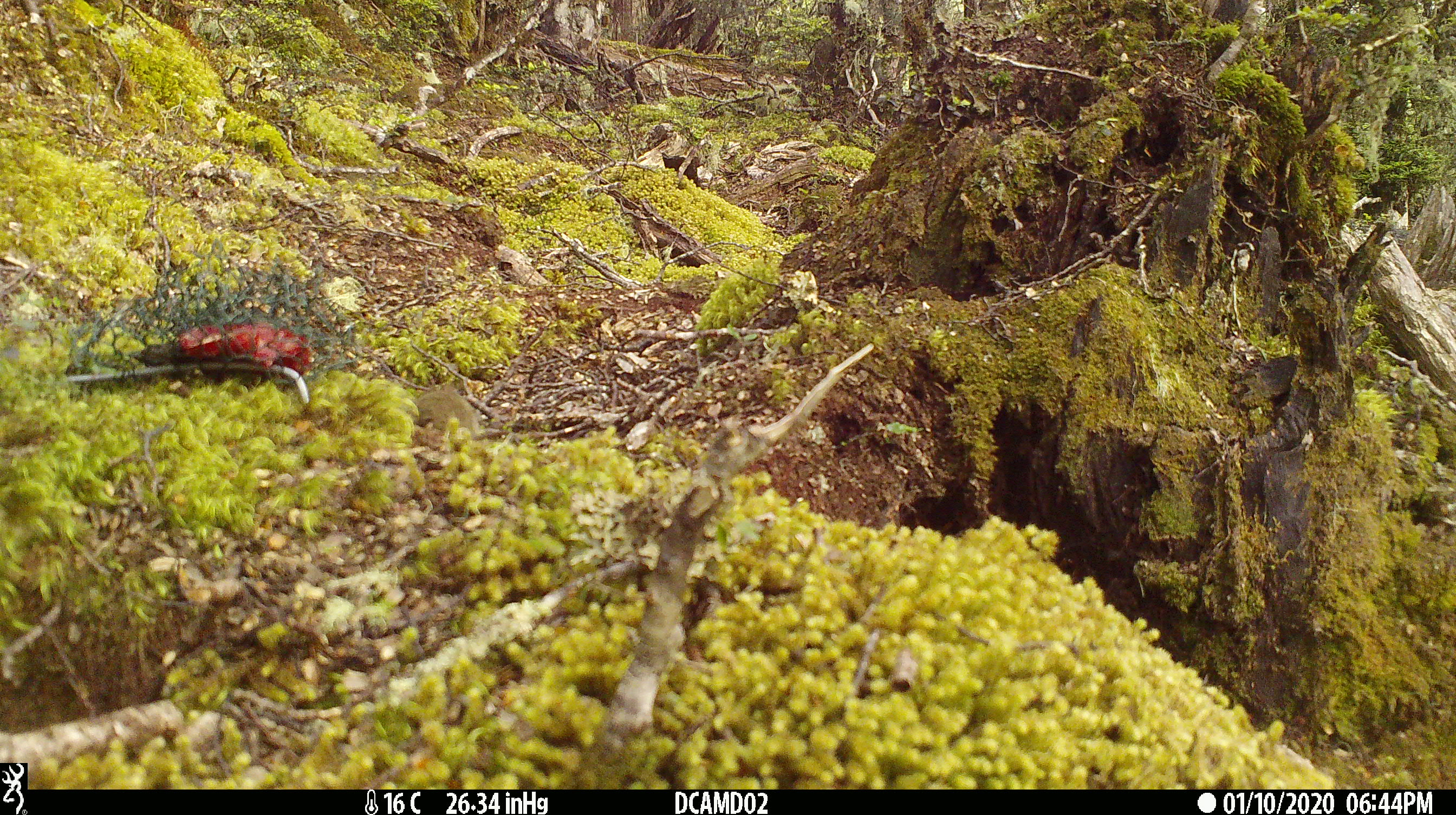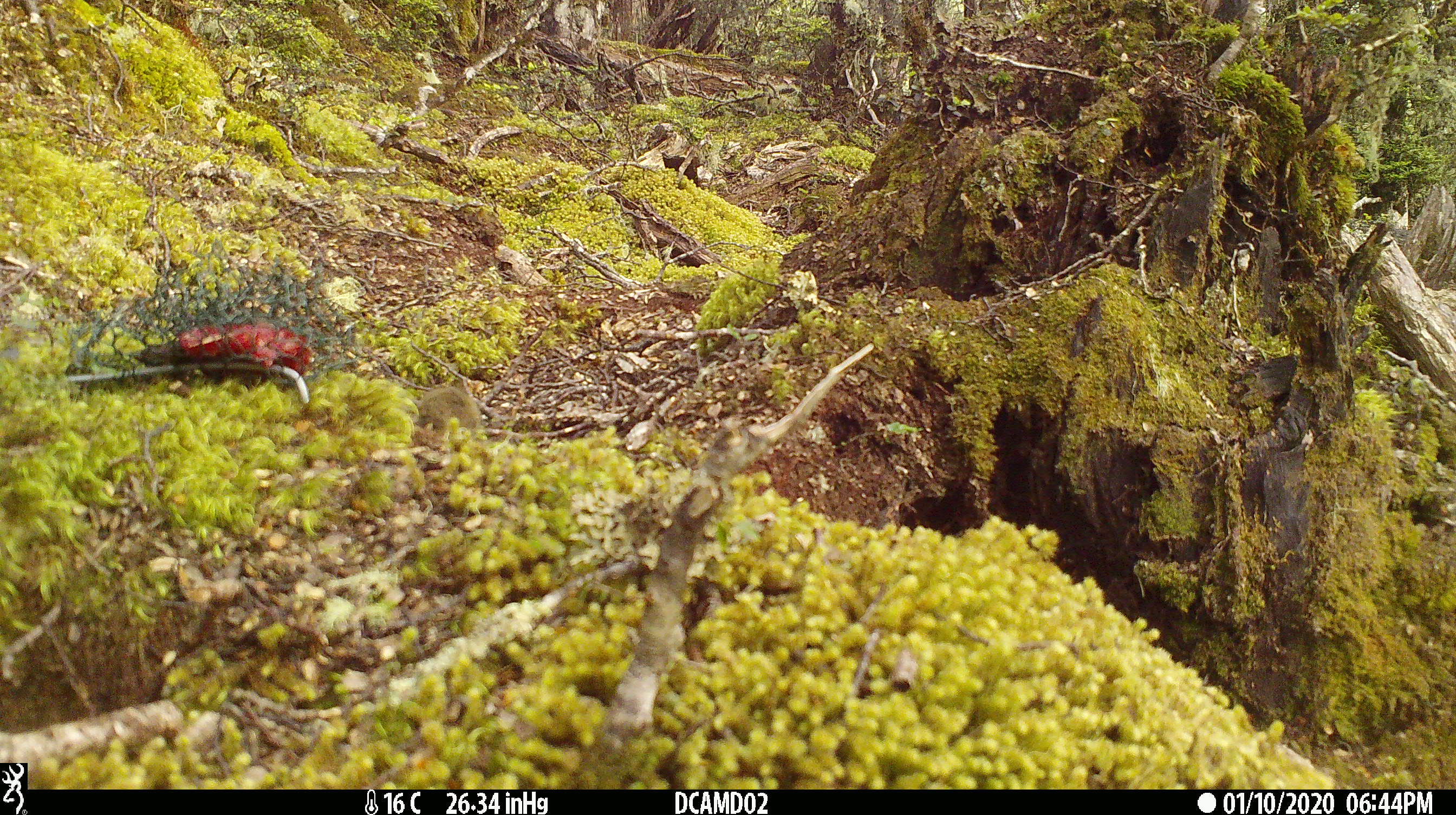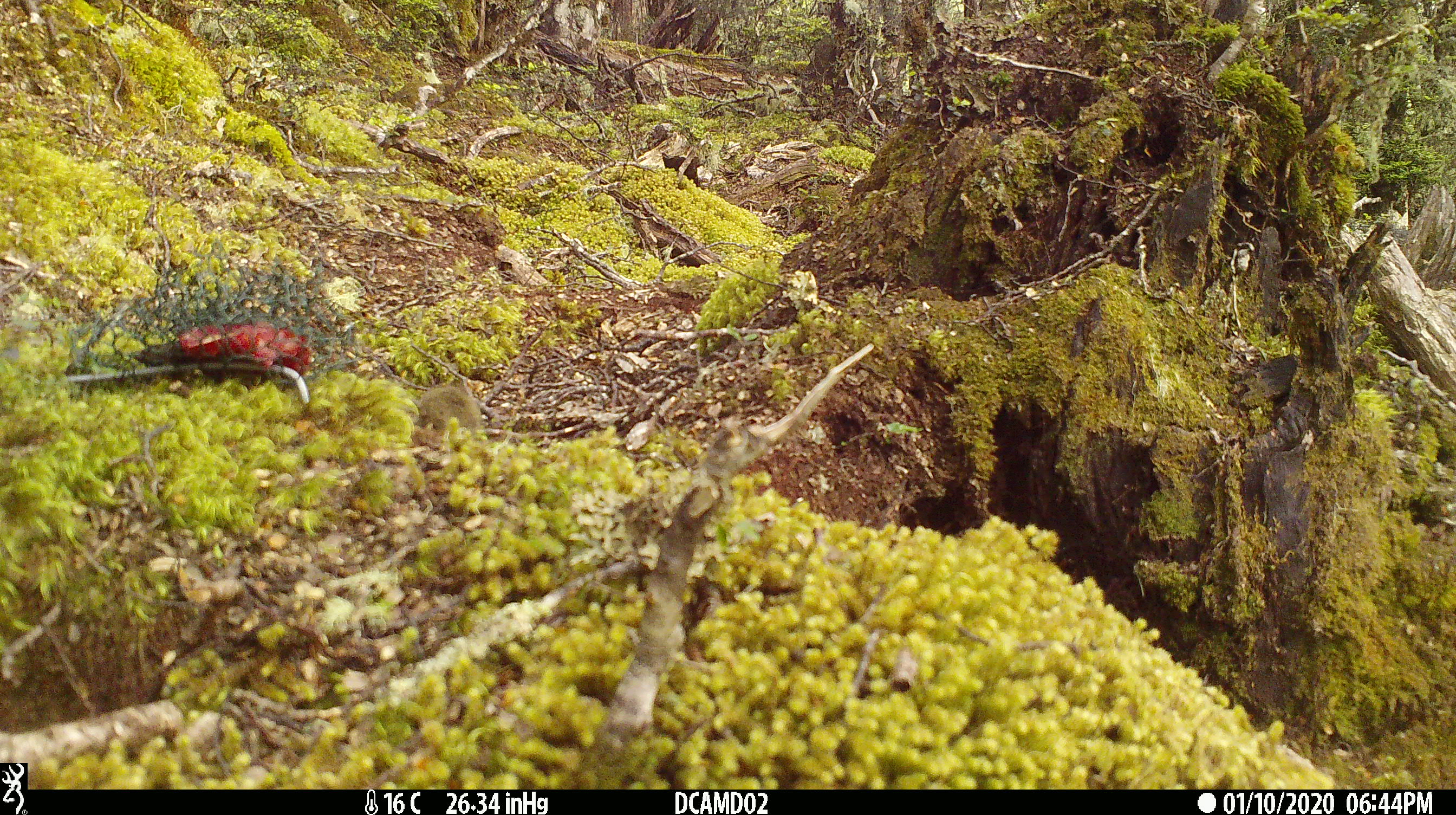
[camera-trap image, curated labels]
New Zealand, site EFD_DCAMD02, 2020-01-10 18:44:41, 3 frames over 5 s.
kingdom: Animalia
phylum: Chordata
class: Mammalia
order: Rodentia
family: Muridae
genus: Mus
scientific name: Mus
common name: mouse